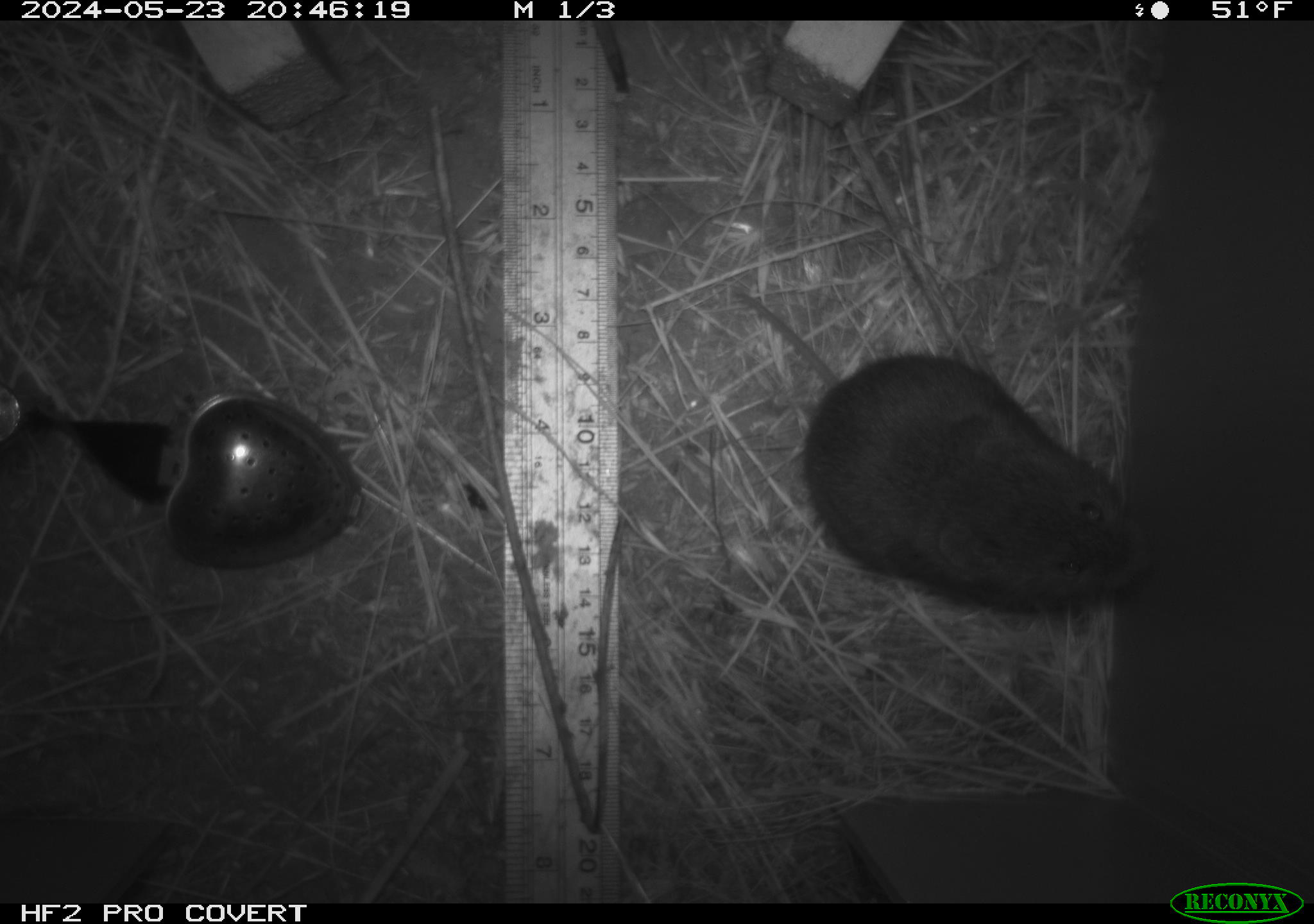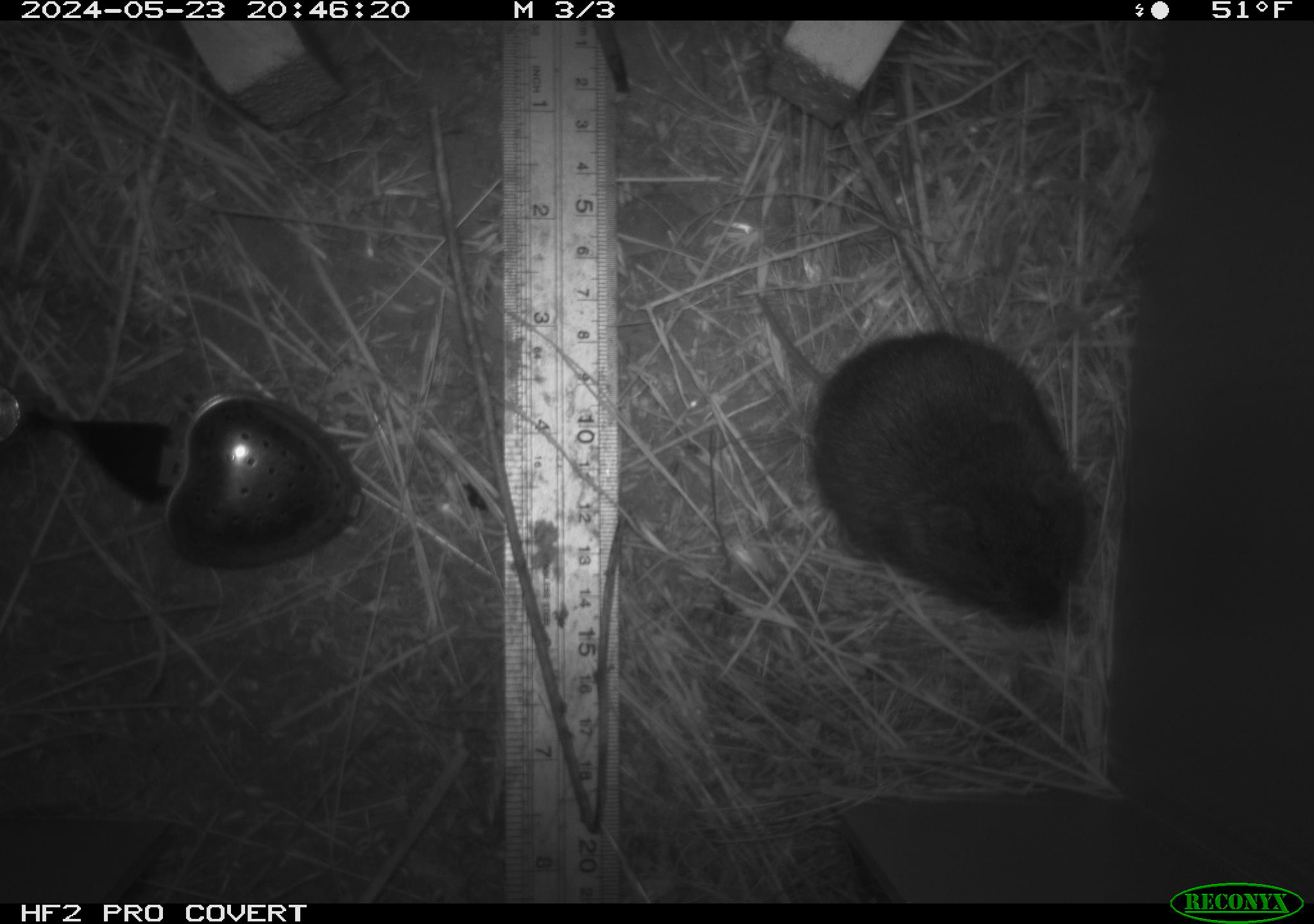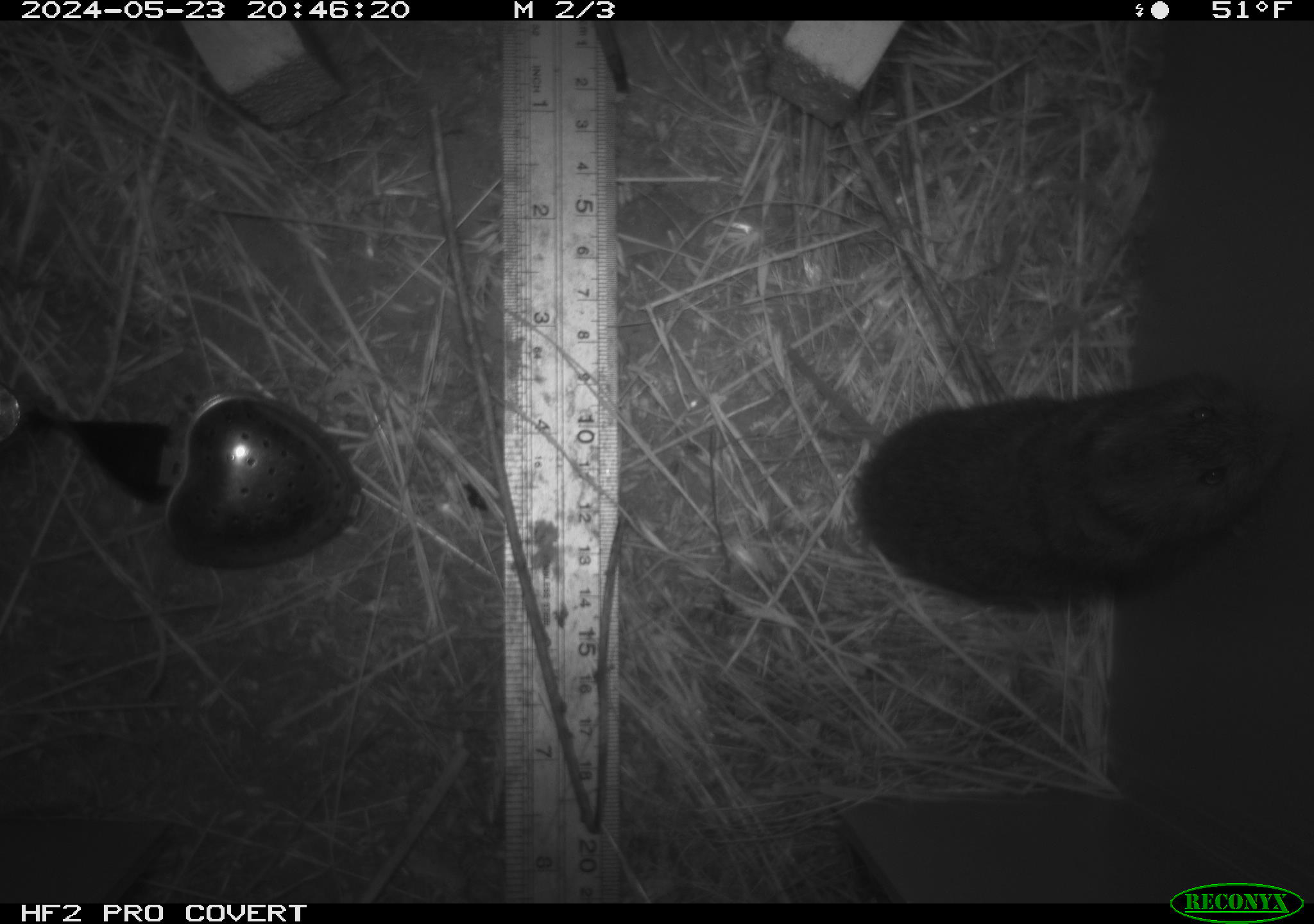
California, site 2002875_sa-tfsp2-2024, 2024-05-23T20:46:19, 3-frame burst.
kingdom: Animalia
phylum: Chordata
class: Mammalia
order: Rodentia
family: Cricetidae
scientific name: Arvicolinae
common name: voles, lemmings, and muskrats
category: arvicolinae subfamily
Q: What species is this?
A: Arvicolinae subfamily (voles, lemmings, and muskrats) (Arvicolinae).